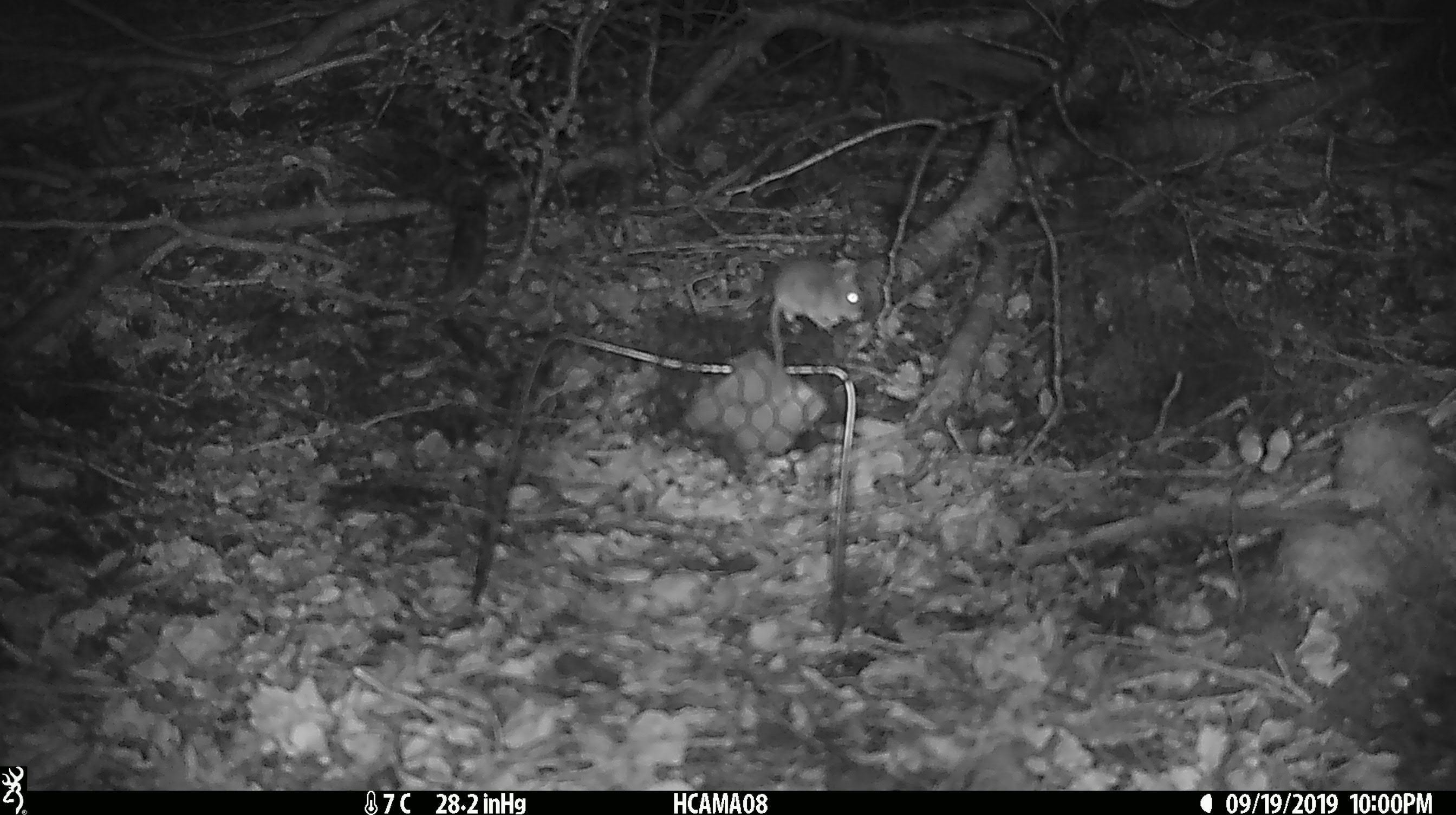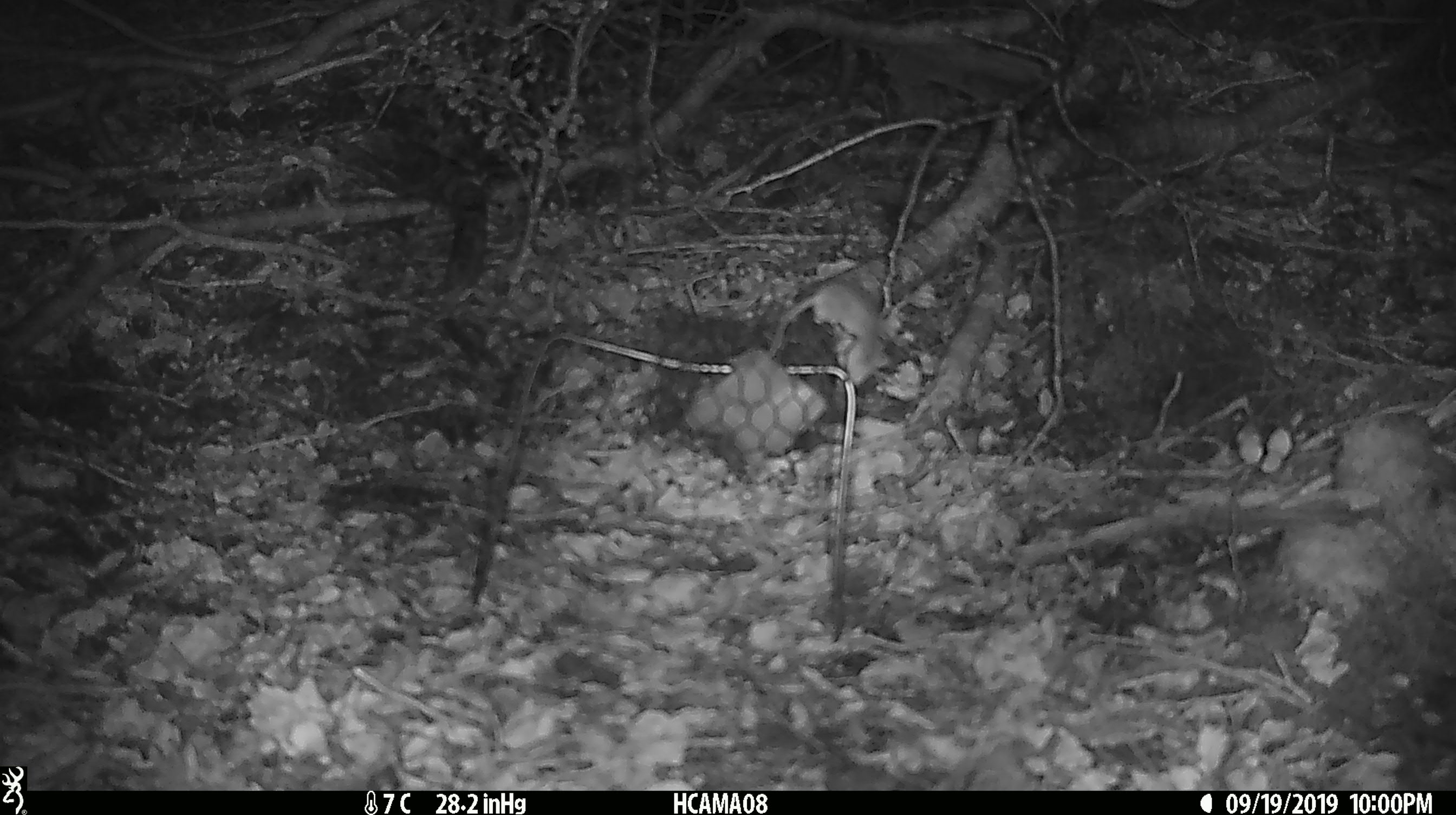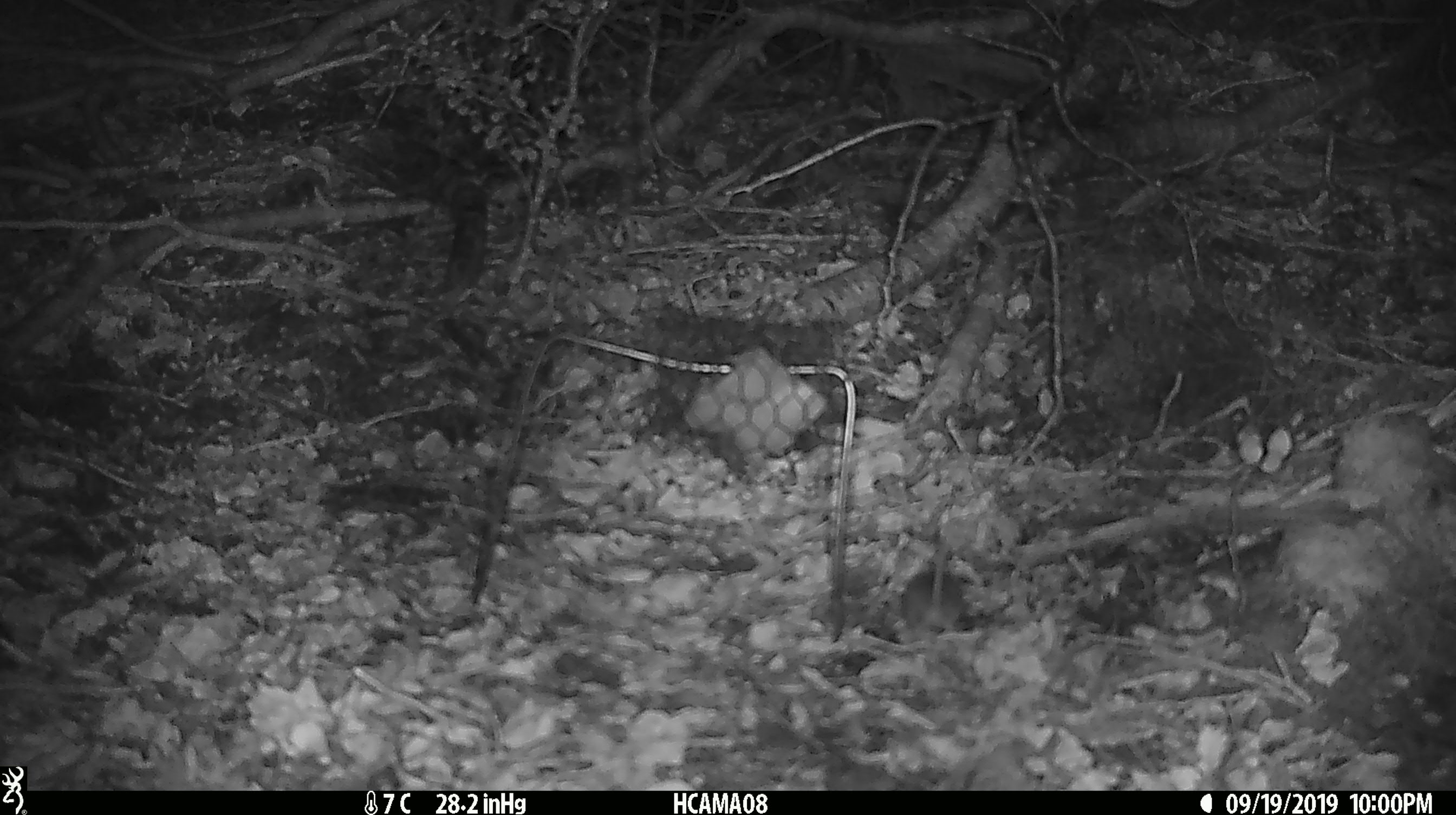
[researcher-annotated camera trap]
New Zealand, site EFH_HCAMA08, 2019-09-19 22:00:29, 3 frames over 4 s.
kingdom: Animalia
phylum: Chordata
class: Mammalia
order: Rodentia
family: Muridae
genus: Mus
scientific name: Mus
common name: mouse